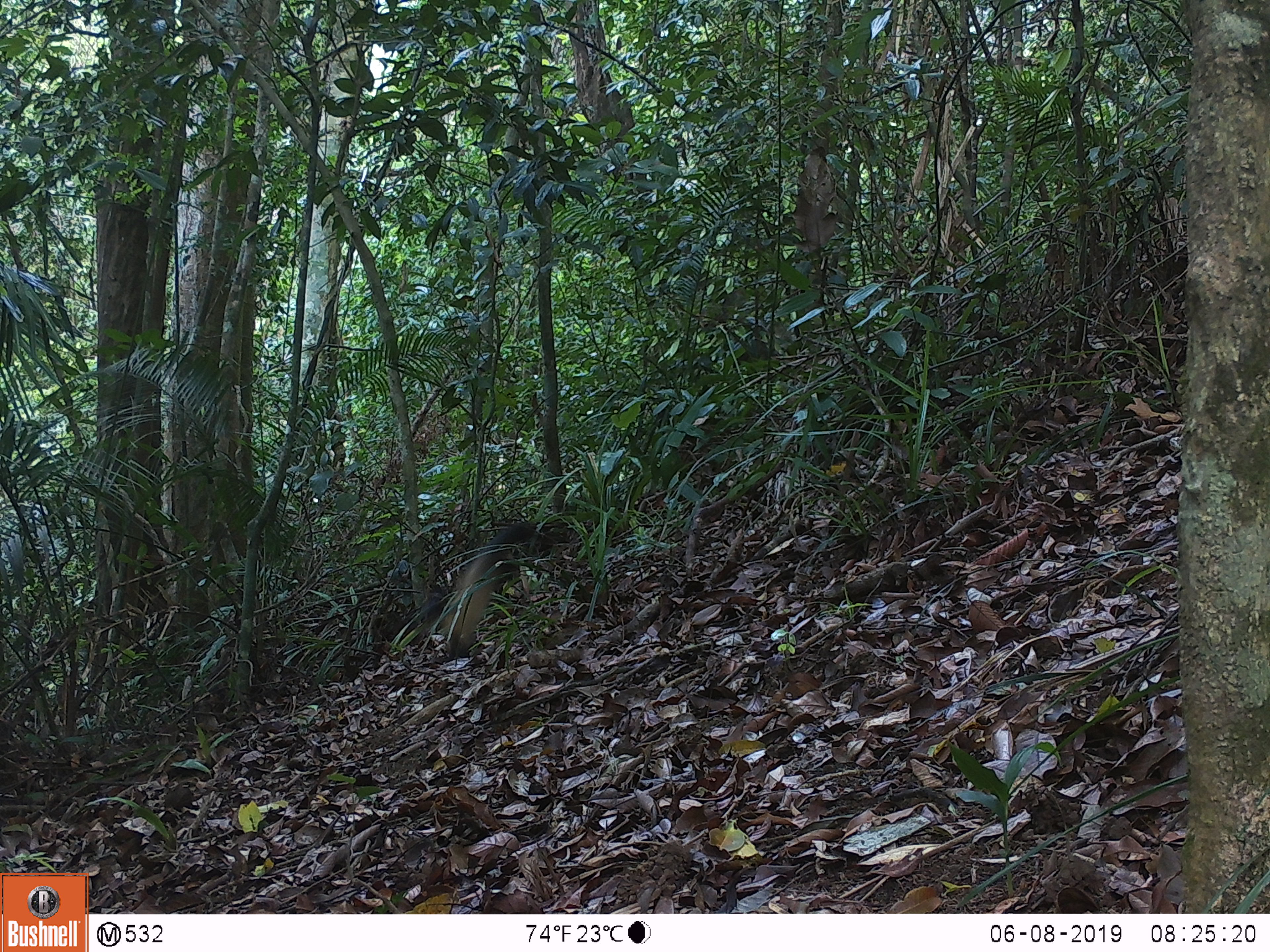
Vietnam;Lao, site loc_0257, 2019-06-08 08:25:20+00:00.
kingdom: Animalia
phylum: Chordata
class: Mammalia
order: Carnivora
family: Mustelidae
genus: Martes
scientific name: Martes flavigula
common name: yellow-throated marten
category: yellow throated marten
Yellow throated marten (yellow-throated marten) (Martes flavigula). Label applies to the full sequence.